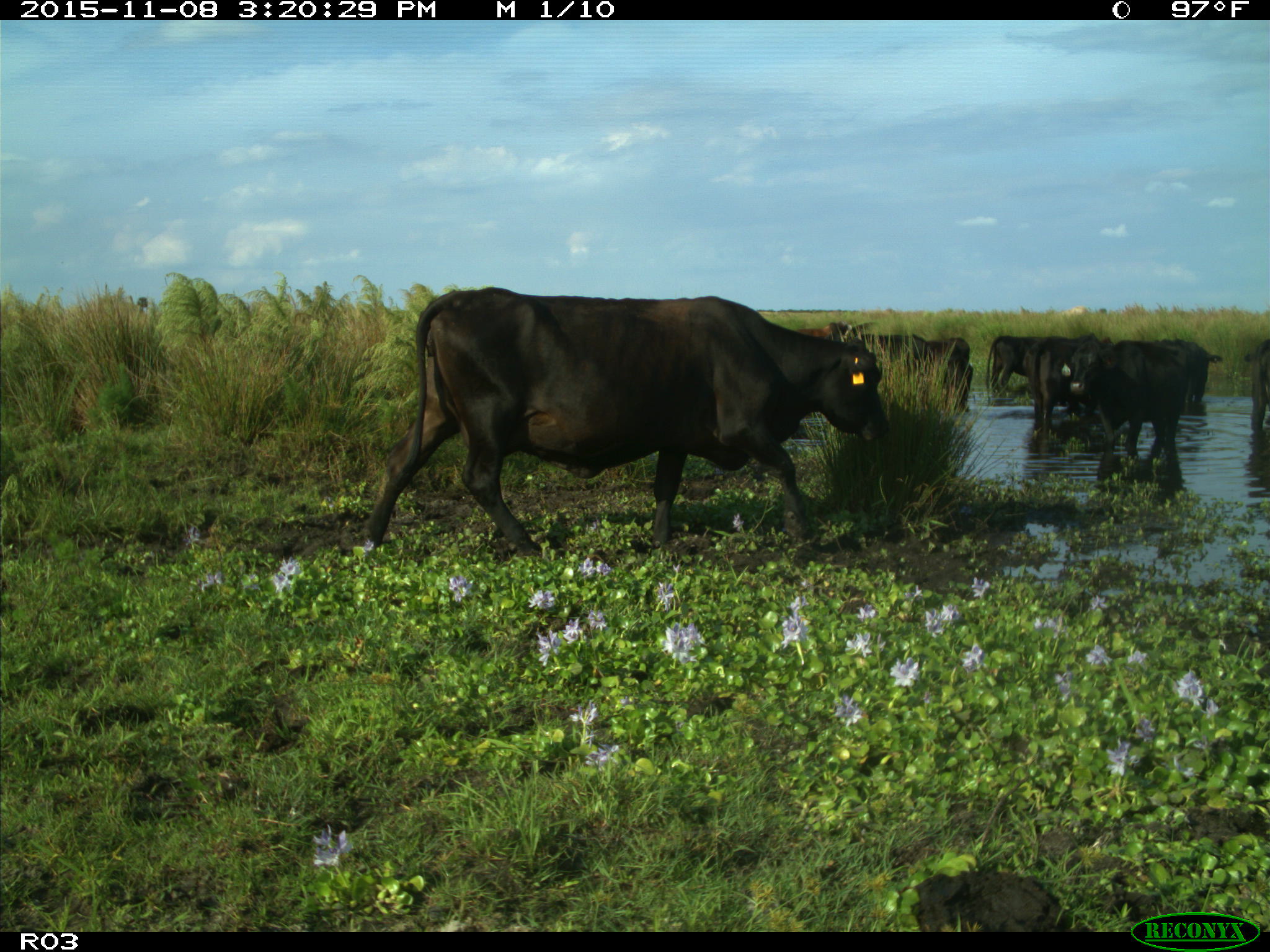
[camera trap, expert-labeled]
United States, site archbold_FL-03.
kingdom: Animalia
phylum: Chordata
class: Mammalia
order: Artiodactyla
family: Bovidae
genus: Bos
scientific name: Bos taurus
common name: domestic cow